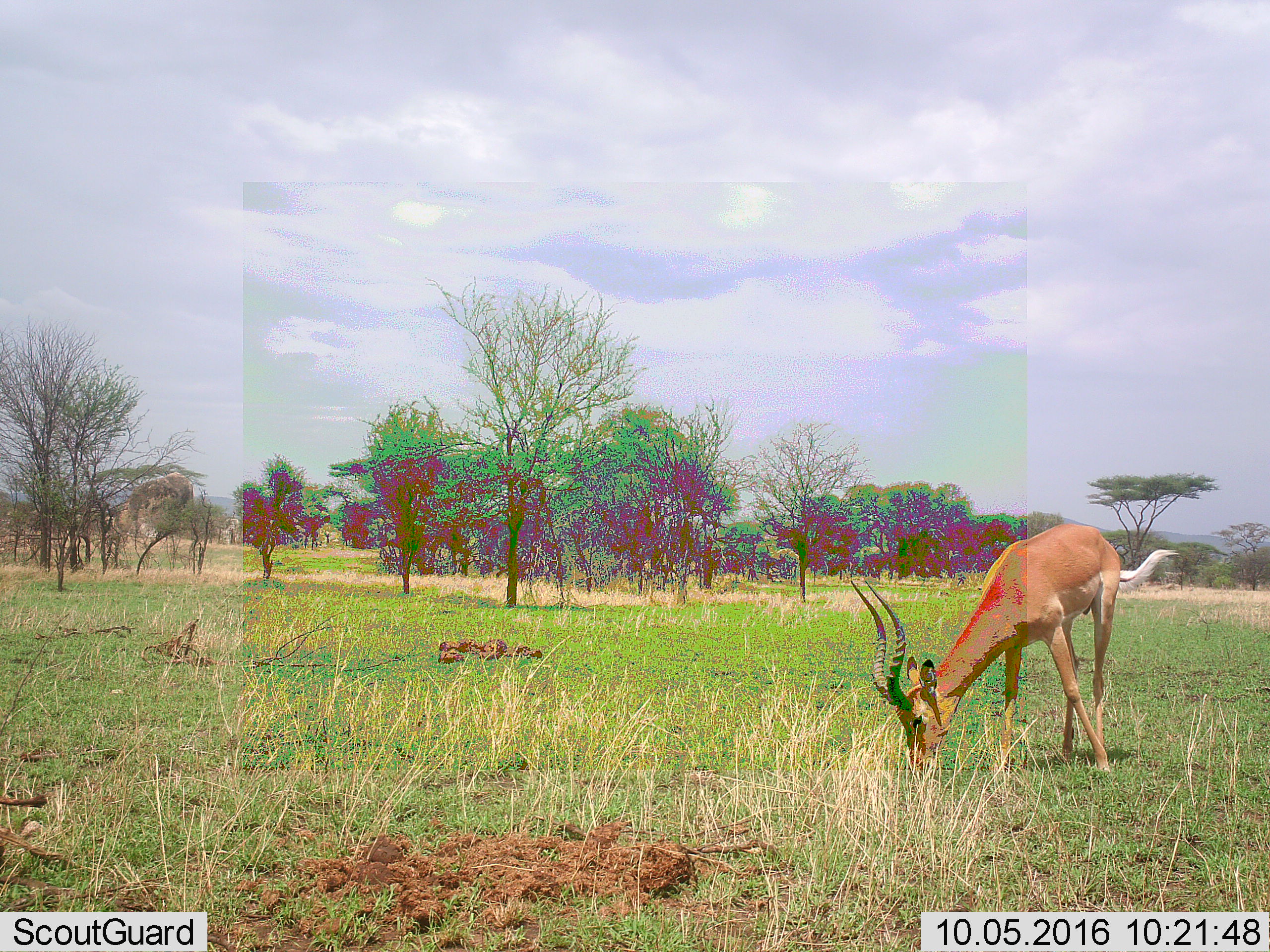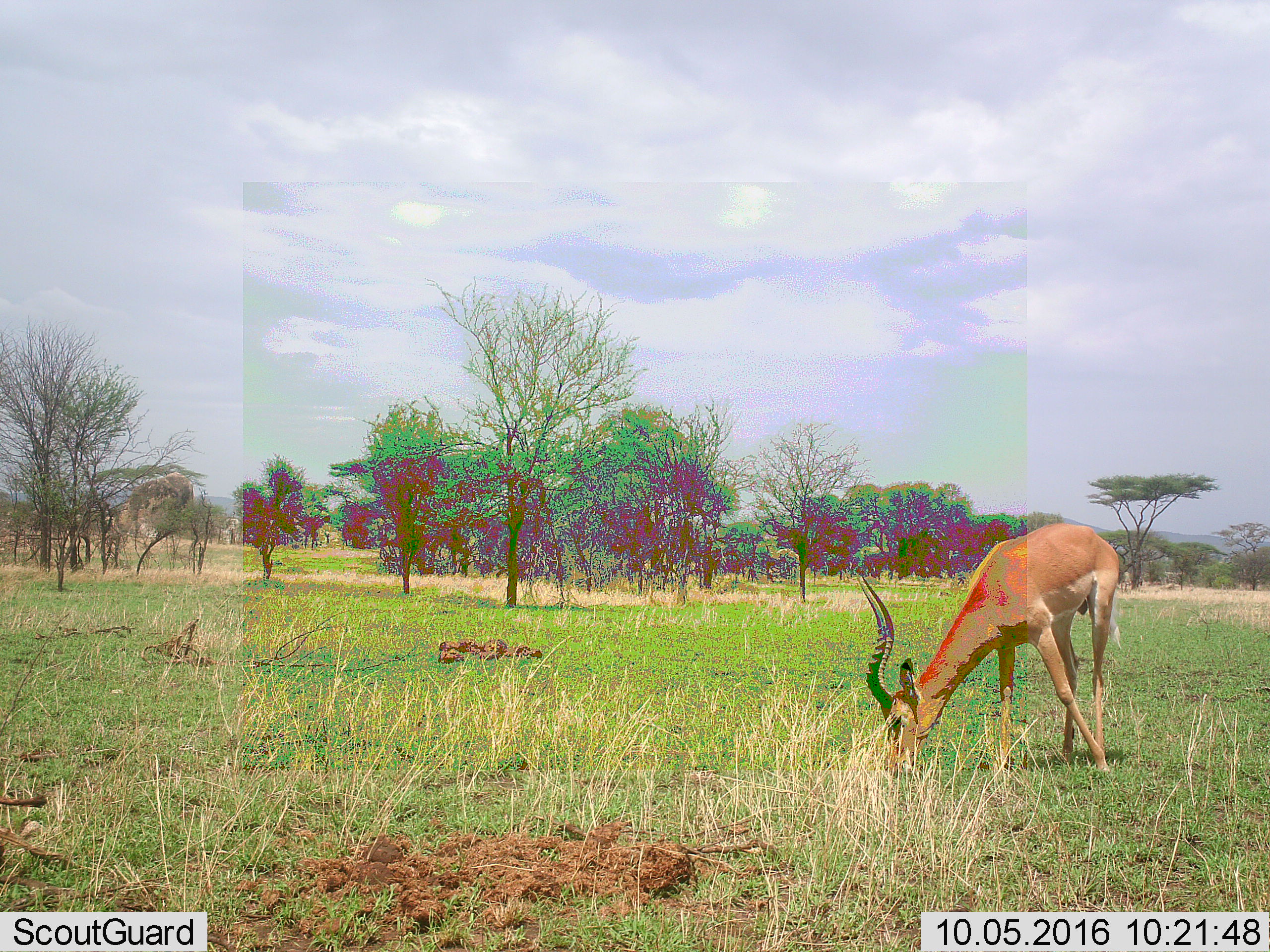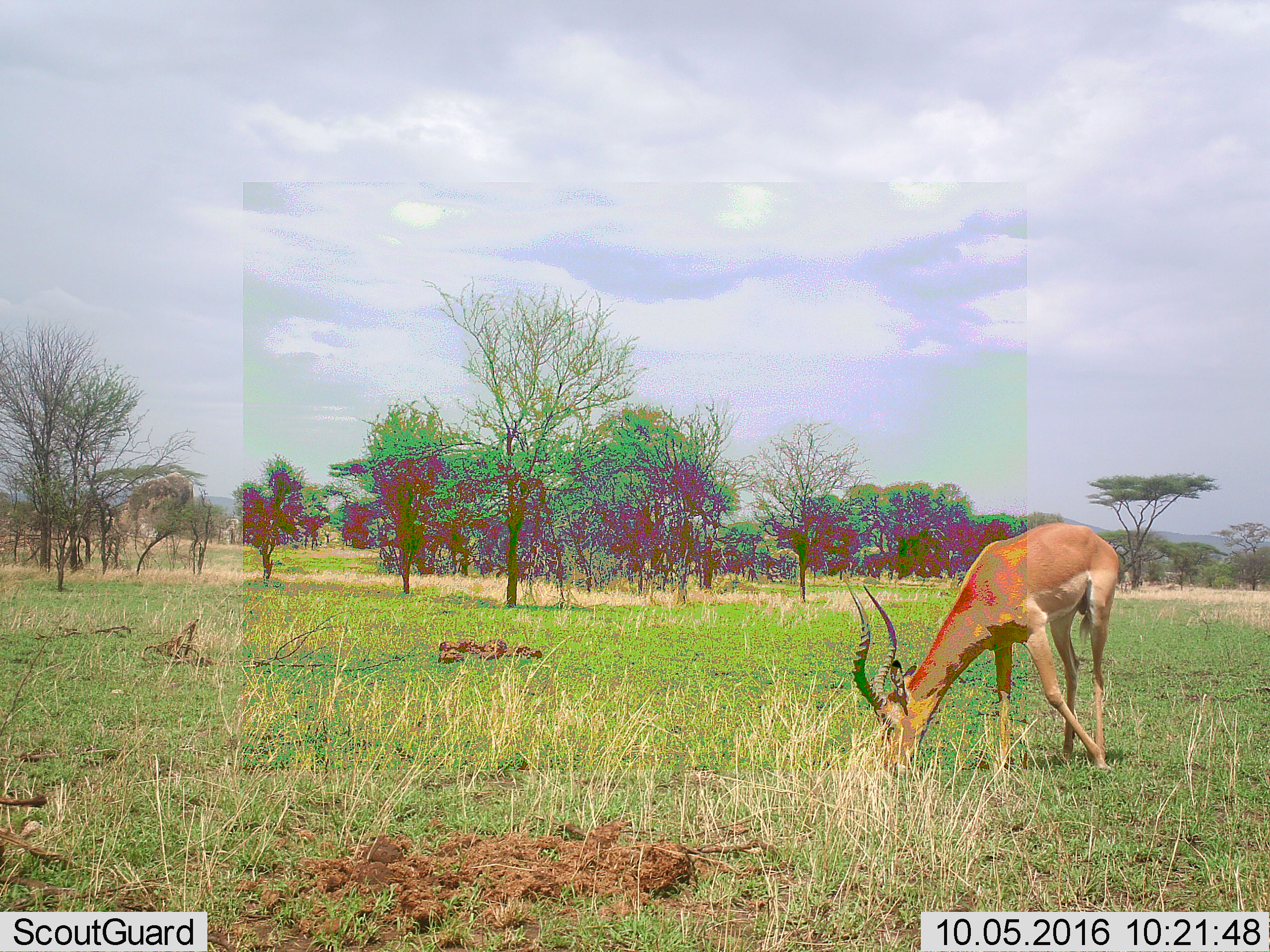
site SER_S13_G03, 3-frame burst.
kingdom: Animalia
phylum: Chordata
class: Mammalia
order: Artiodactyla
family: Bovidae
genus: Aepyceros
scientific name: Aepyceros melampus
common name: impala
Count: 1.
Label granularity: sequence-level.